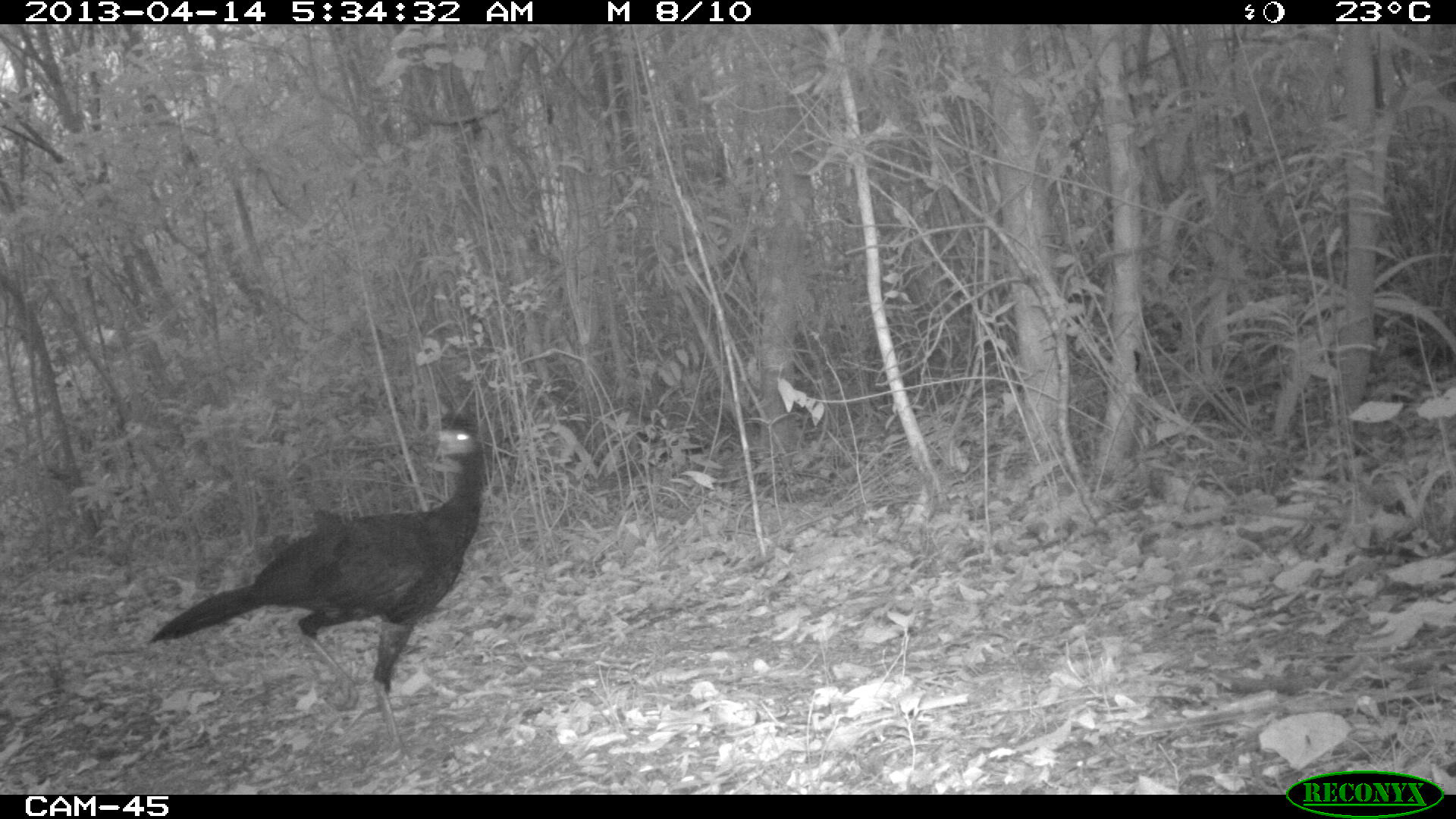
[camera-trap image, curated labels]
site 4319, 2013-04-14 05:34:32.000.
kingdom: Animalia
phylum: Chordata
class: Aves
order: Galliformes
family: Cracidae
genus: Crax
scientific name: Crax rubra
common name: great curassow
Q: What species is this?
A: Crax rubra (great curassow).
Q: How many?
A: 1.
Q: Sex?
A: Male.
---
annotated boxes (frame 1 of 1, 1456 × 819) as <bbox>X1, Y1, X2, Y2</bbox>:
crax rubra: <bbox>144, 409, 486, 772</bbox>